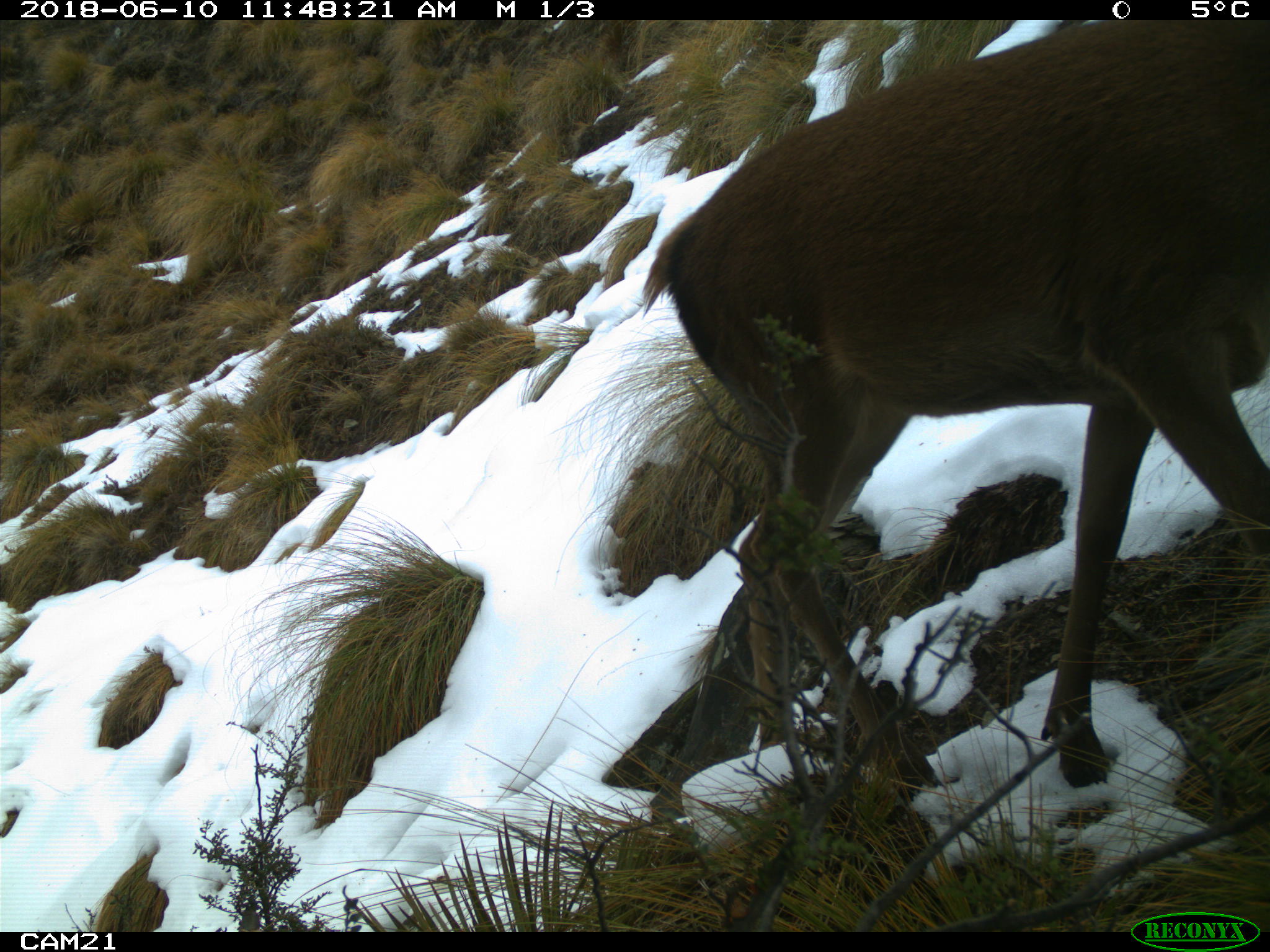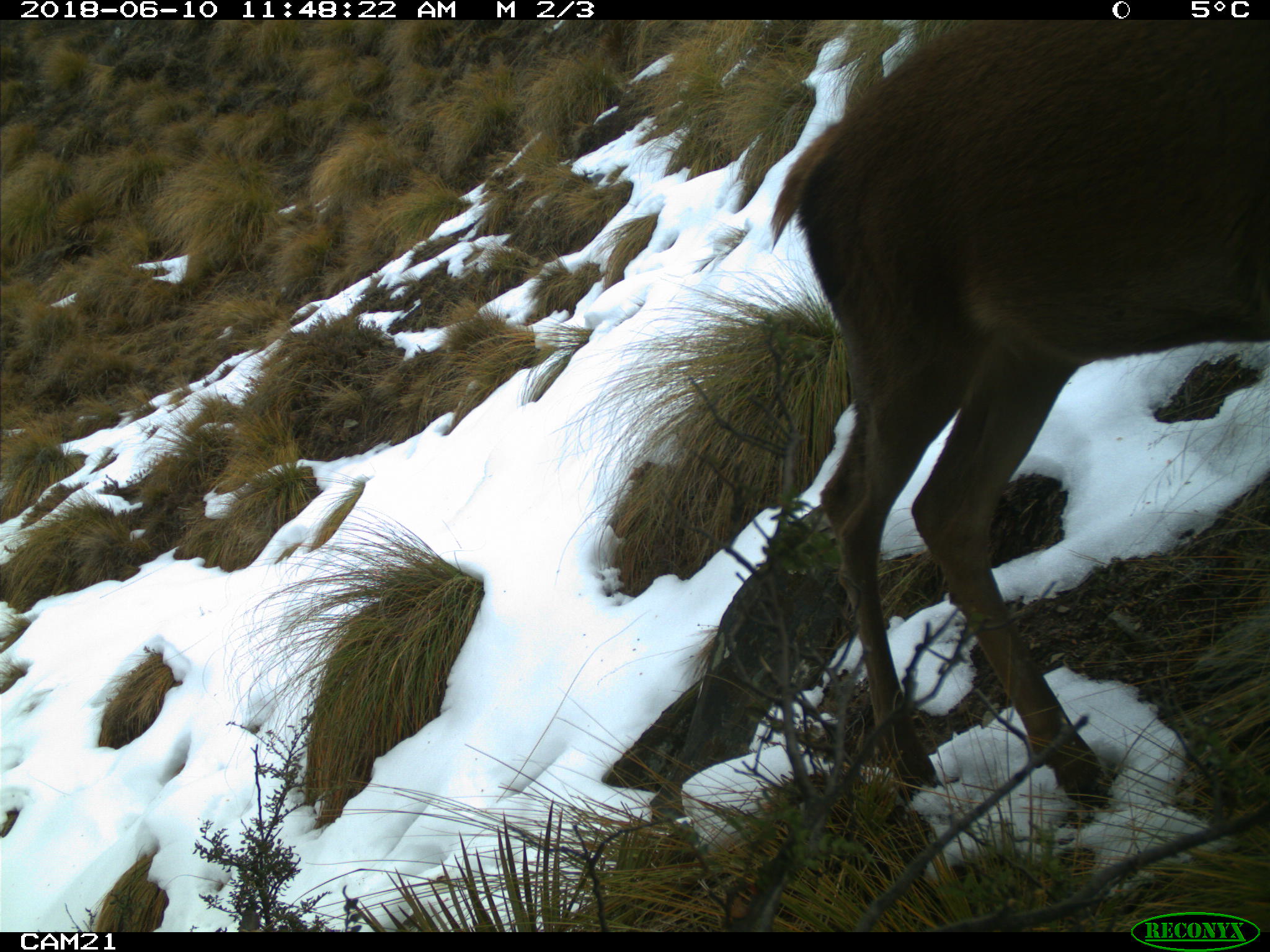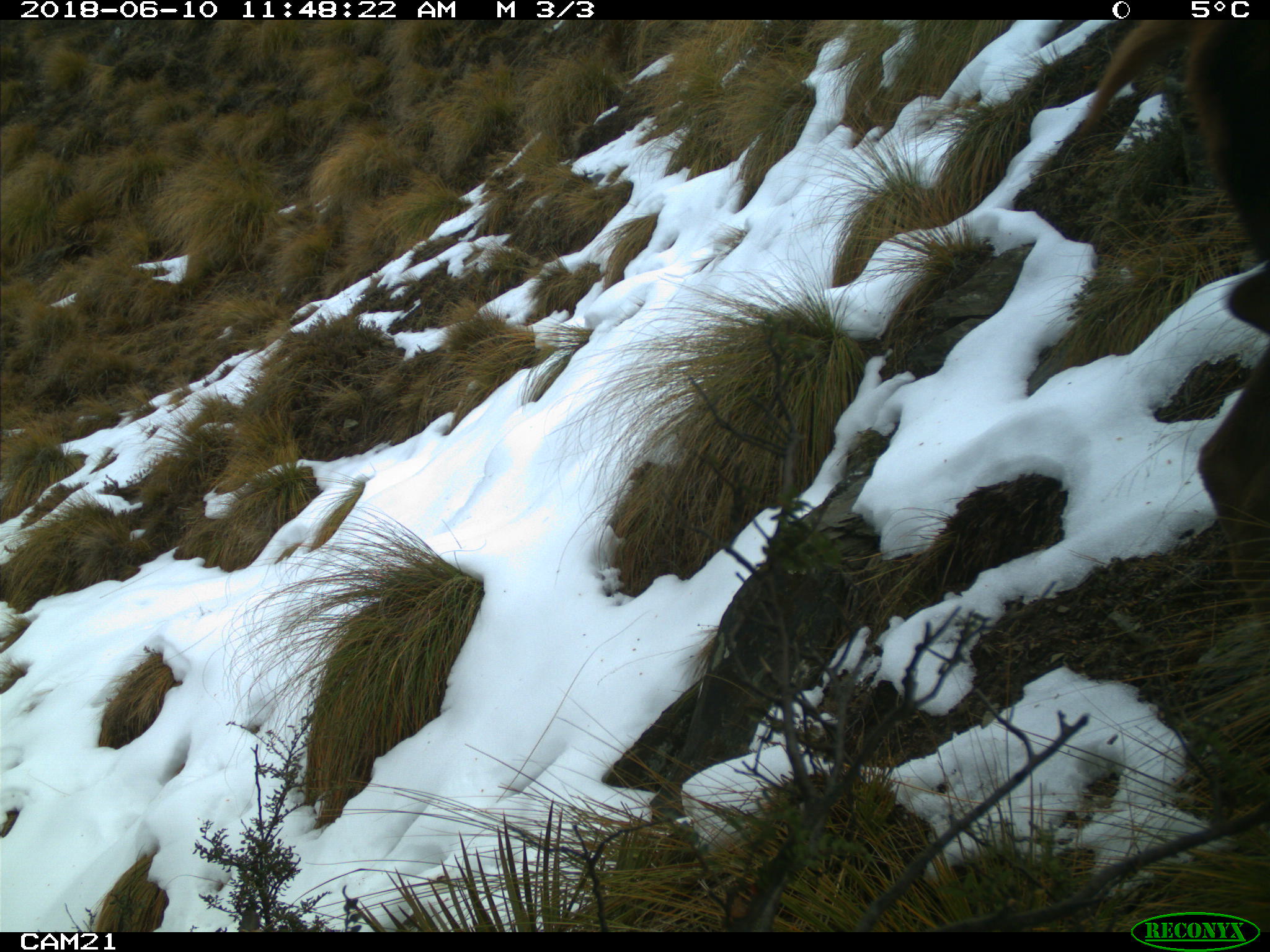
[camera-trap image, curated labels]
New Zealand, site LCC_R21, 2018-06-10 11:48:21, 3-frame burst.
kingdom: Animalia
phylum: Chordata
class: Mammalia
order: Artiodactyla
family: Cervidae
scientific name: Cervidae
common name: deer